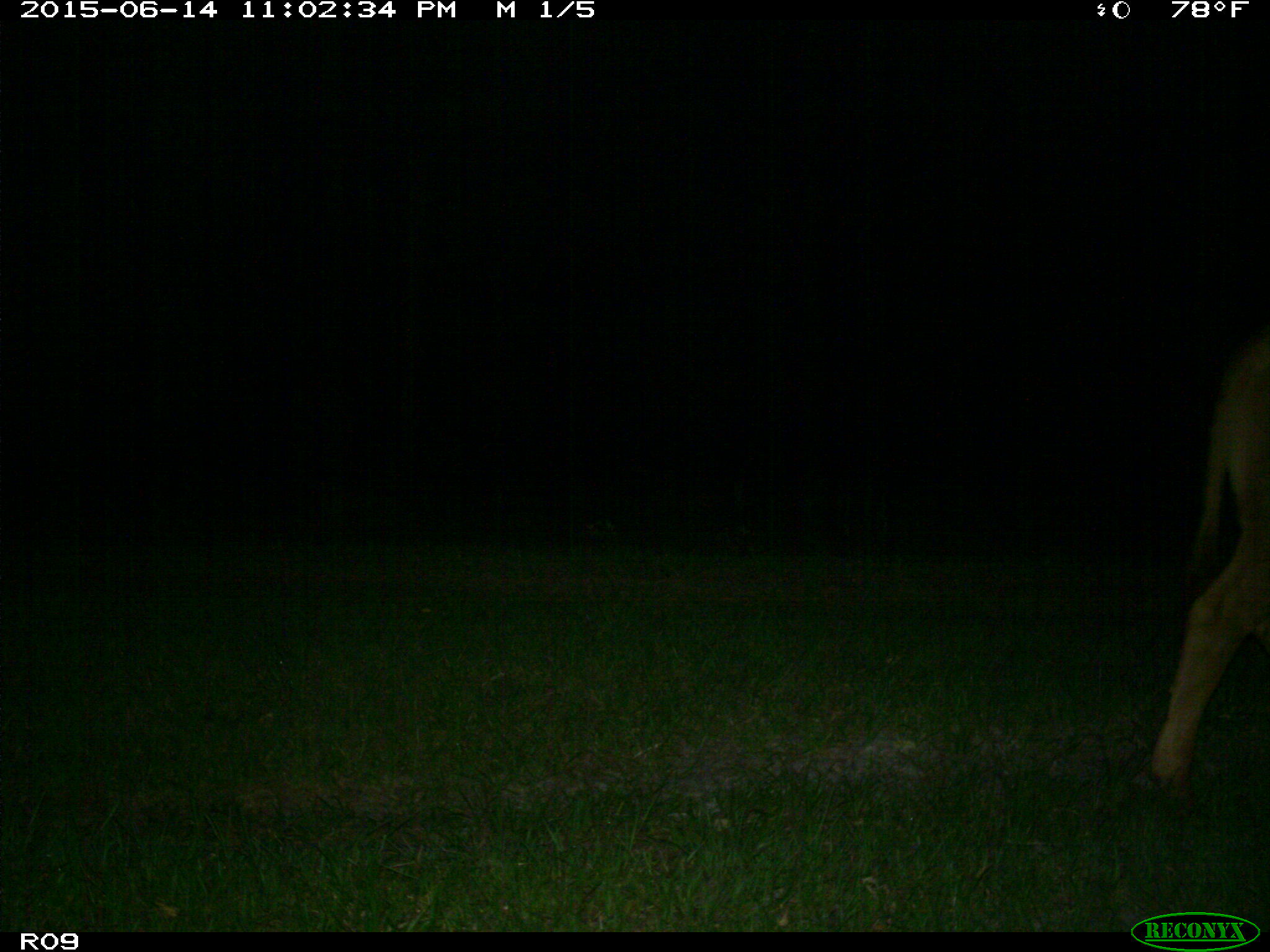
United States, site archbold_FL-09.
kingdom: Animalia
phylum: Chordata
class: Mammalia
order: Artiodactyla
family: Bovidae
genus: Bos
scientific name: Bos taurus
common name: domestic cow